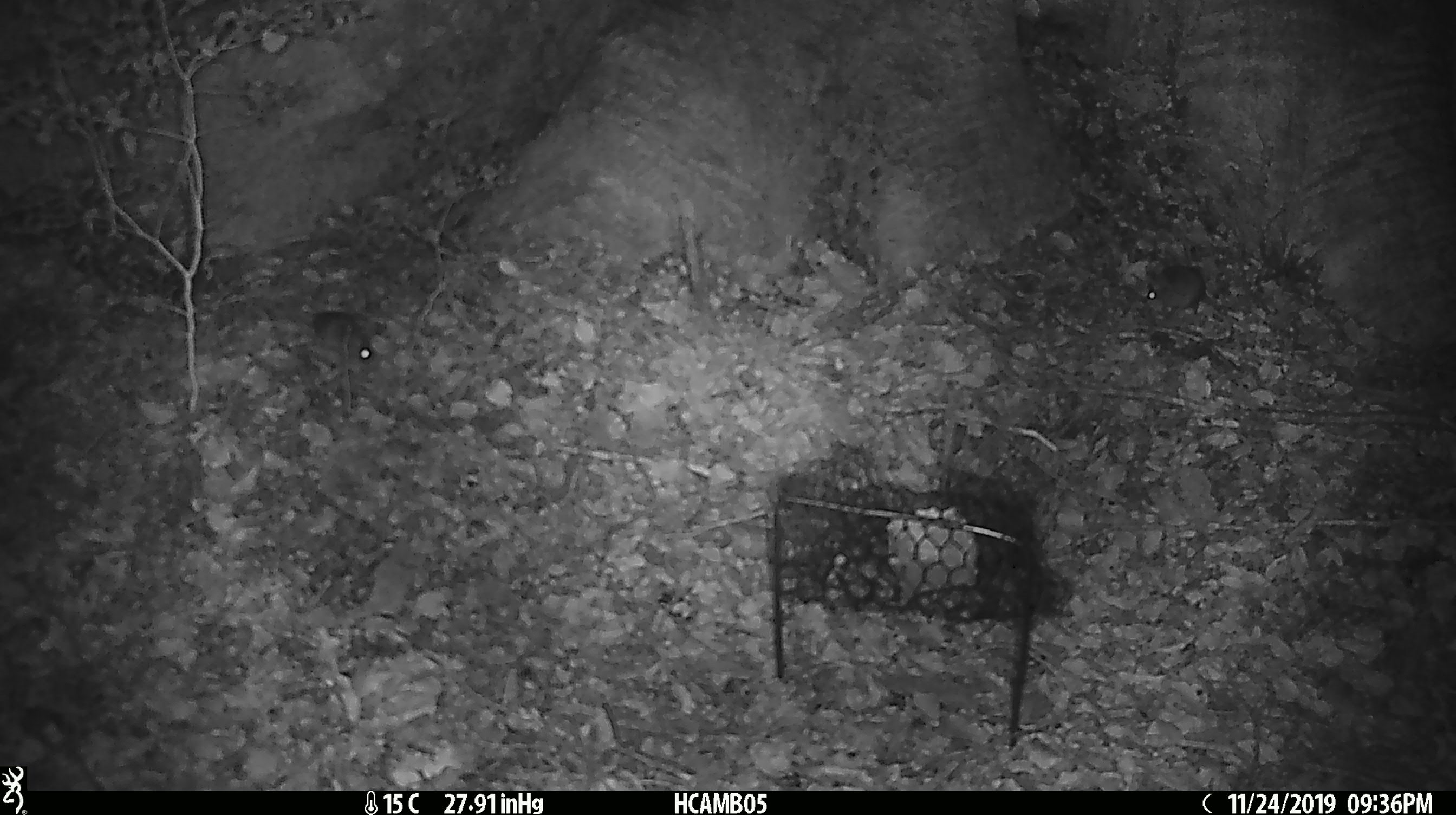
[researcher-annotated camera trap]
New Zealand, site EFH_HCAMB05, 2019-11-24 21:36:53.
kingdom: Animalia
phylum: Chordata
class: Mammalia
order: Rodentia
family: Muridae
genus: Mus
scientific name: Mus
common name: mouse